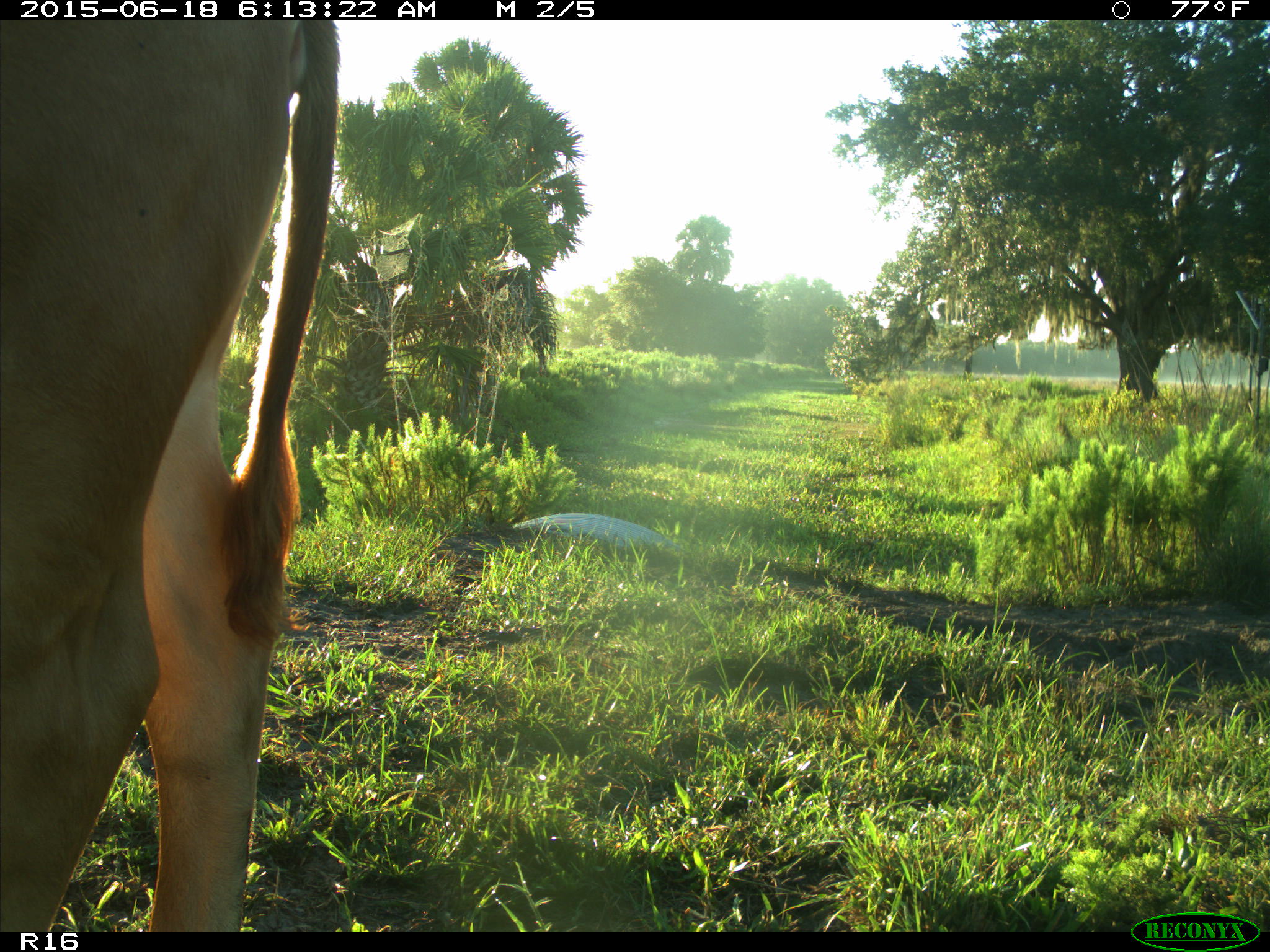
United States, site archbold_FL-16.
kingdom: Animalia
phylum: Chordata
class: Mammalia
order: Artiodactyla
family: Bovidae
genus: Bos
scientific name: Bos taurus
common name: domestic cow